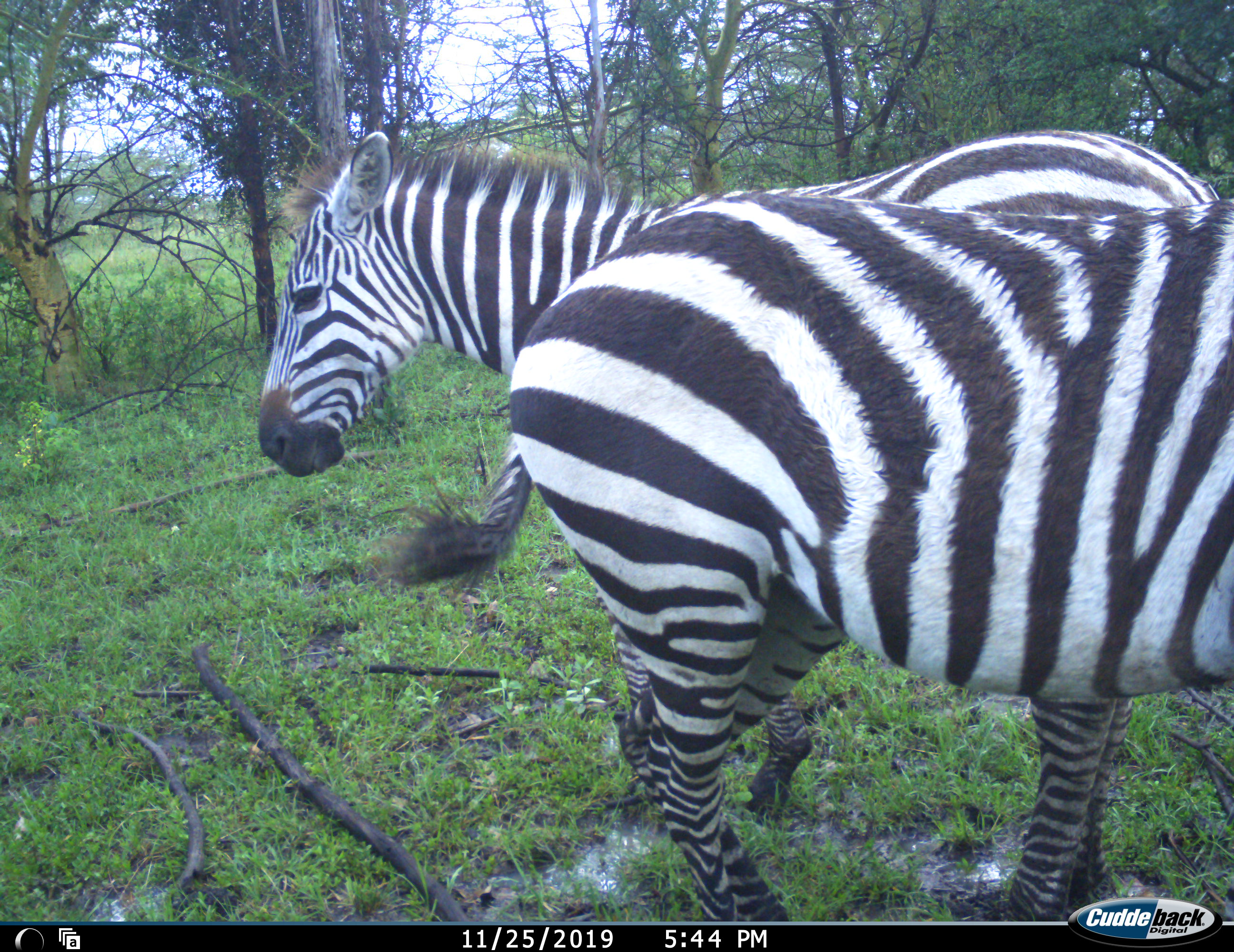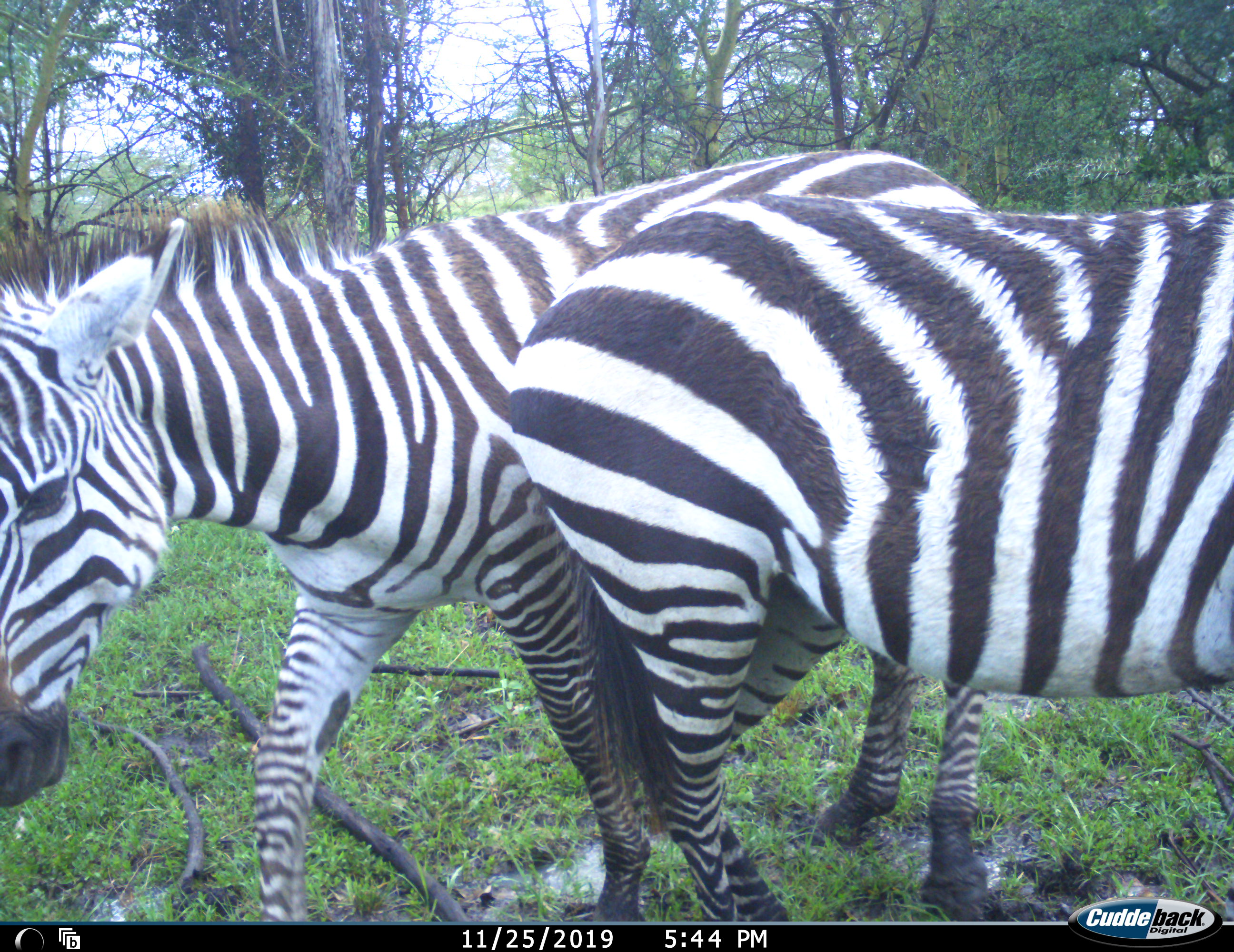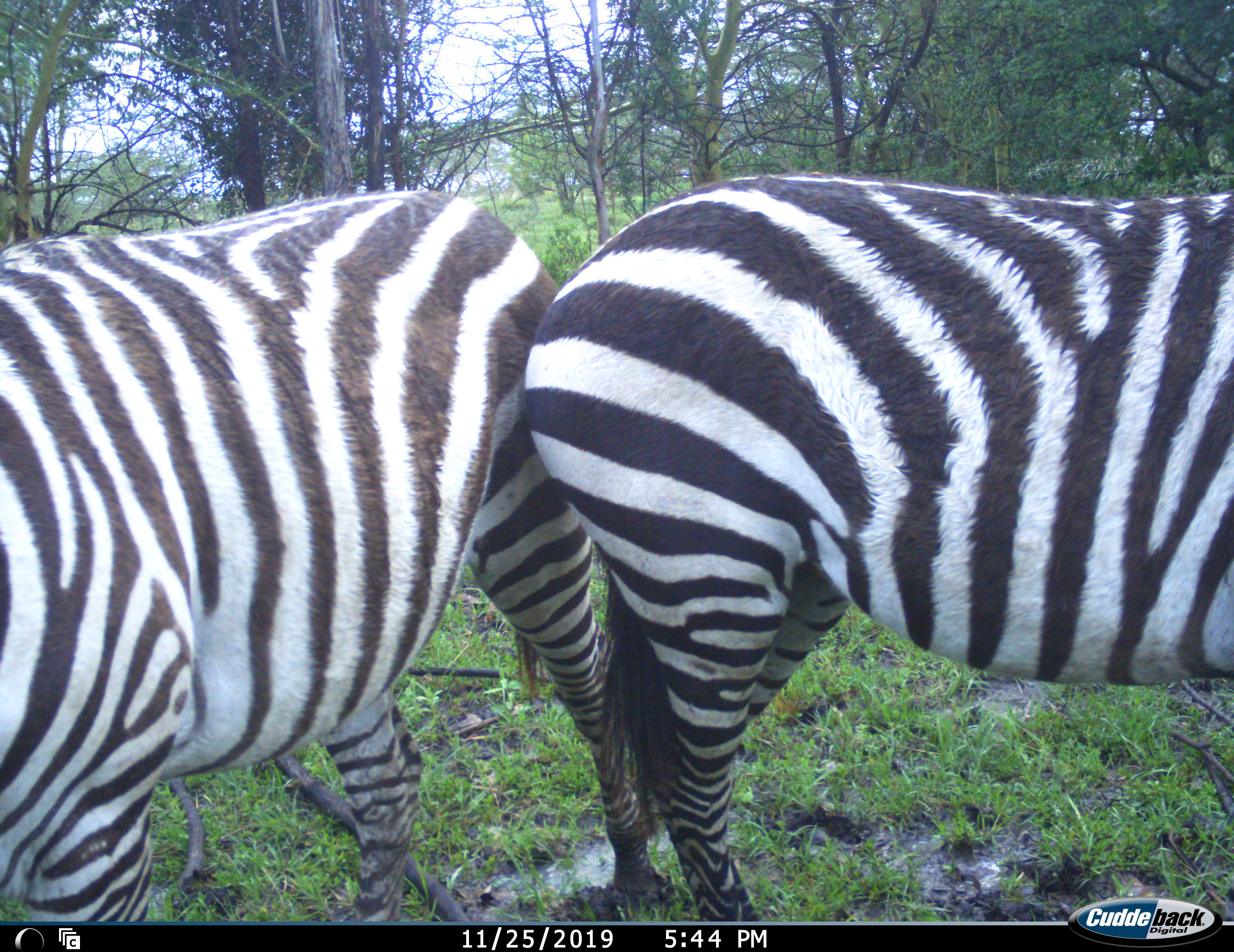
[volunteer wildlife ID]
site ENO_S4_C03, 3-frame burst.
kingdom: Animalia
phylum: Chordata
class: Mammalia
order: Perissodactyla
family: Equidae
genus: Equus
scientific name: Equus quagga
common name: plains zebra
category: zebraplains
Zebraplains (plains zebra) (Equus quagga), count 2. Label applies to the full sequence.